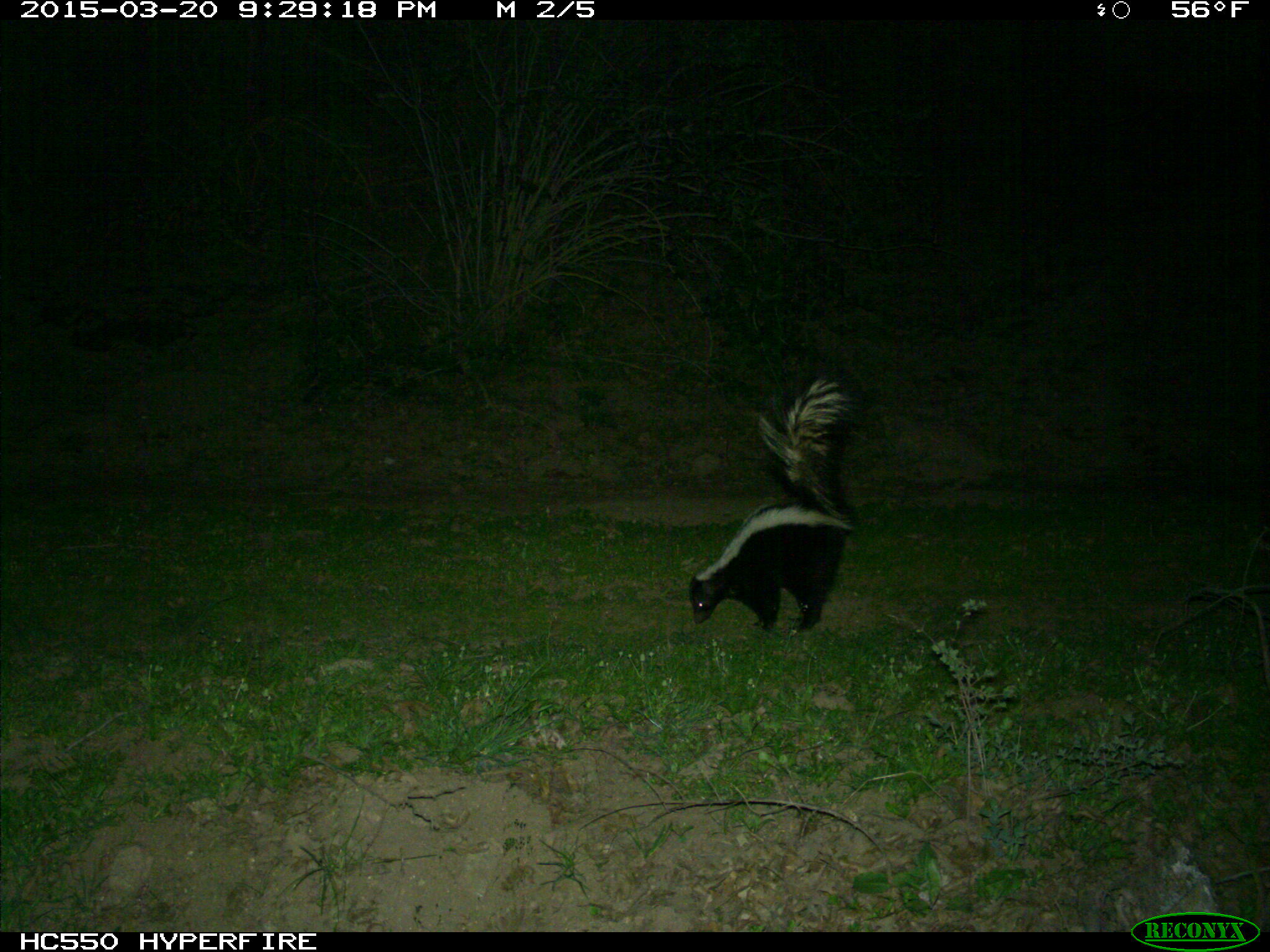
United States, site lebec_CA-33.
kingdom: Animalia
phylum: Chordata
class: Mammalia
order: Carnivora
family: Mephitidae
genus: Mephitis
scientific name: Mephitis mephitis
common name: striped skunk